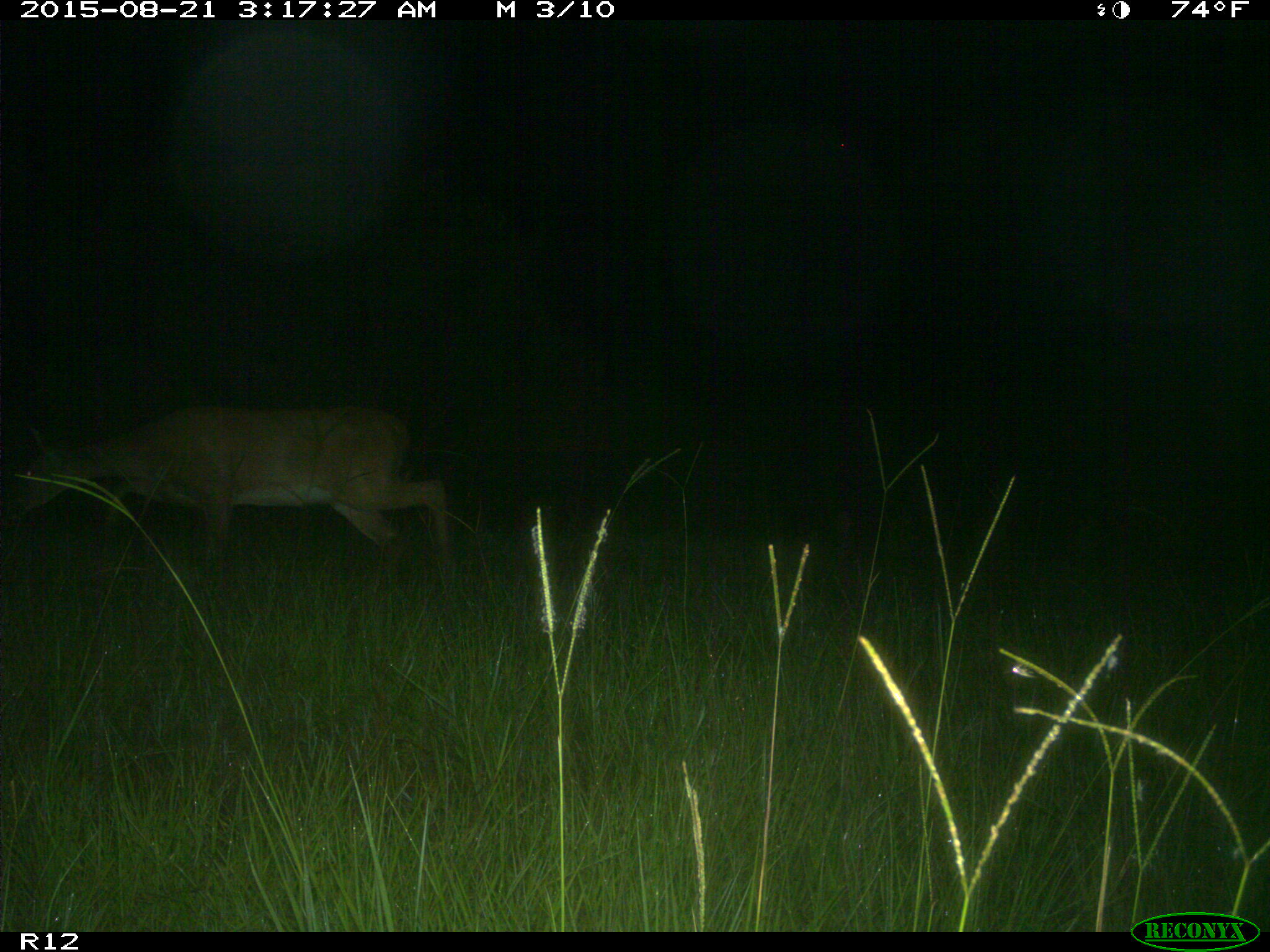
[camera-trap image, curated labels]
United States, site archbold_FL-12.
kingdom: Animalia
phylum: Chordata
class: Mammalia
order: Artiodactyla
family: Cervidae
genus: Odocoileus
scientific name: Odocoileus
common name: deer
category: unidentified deer